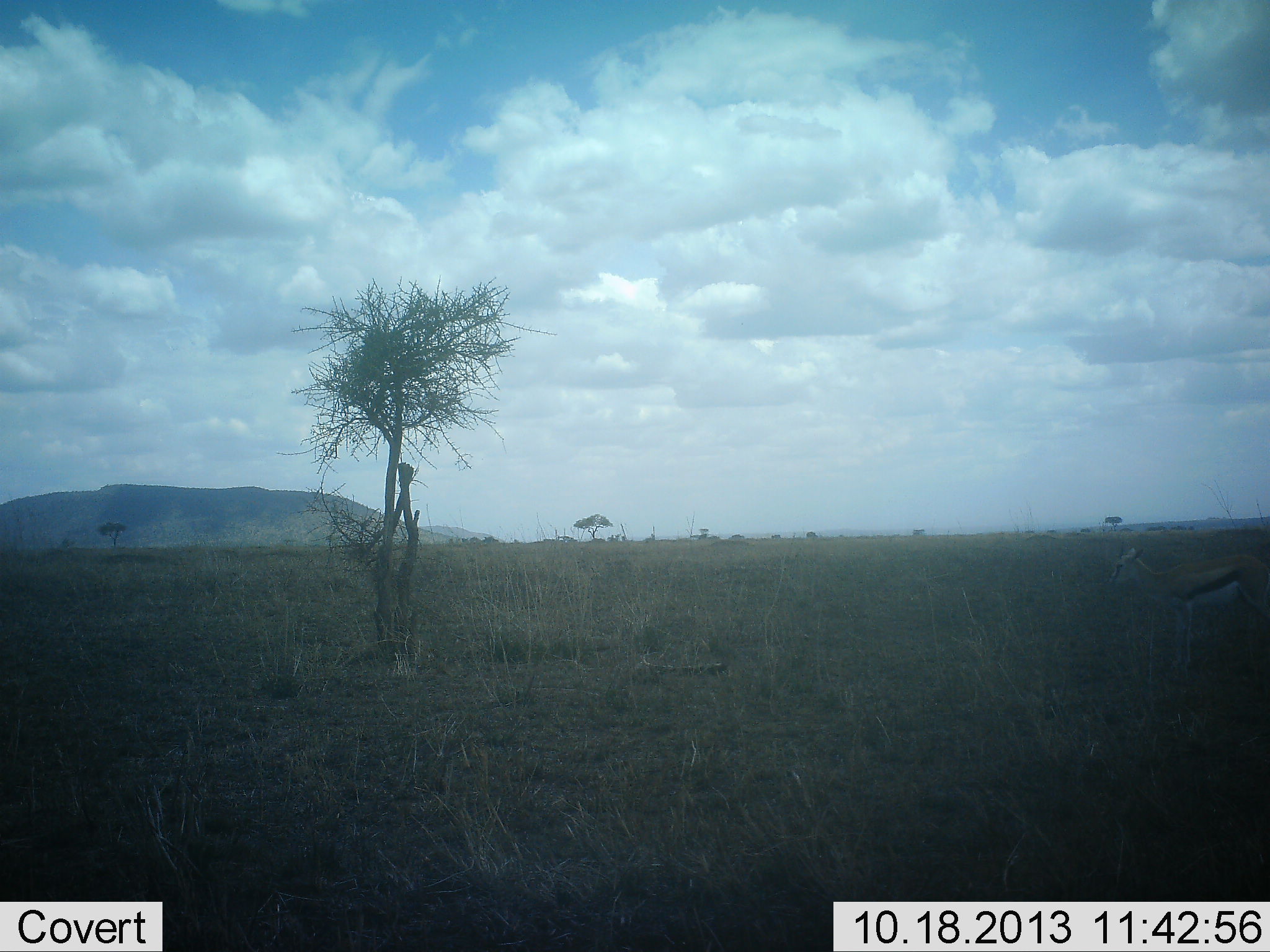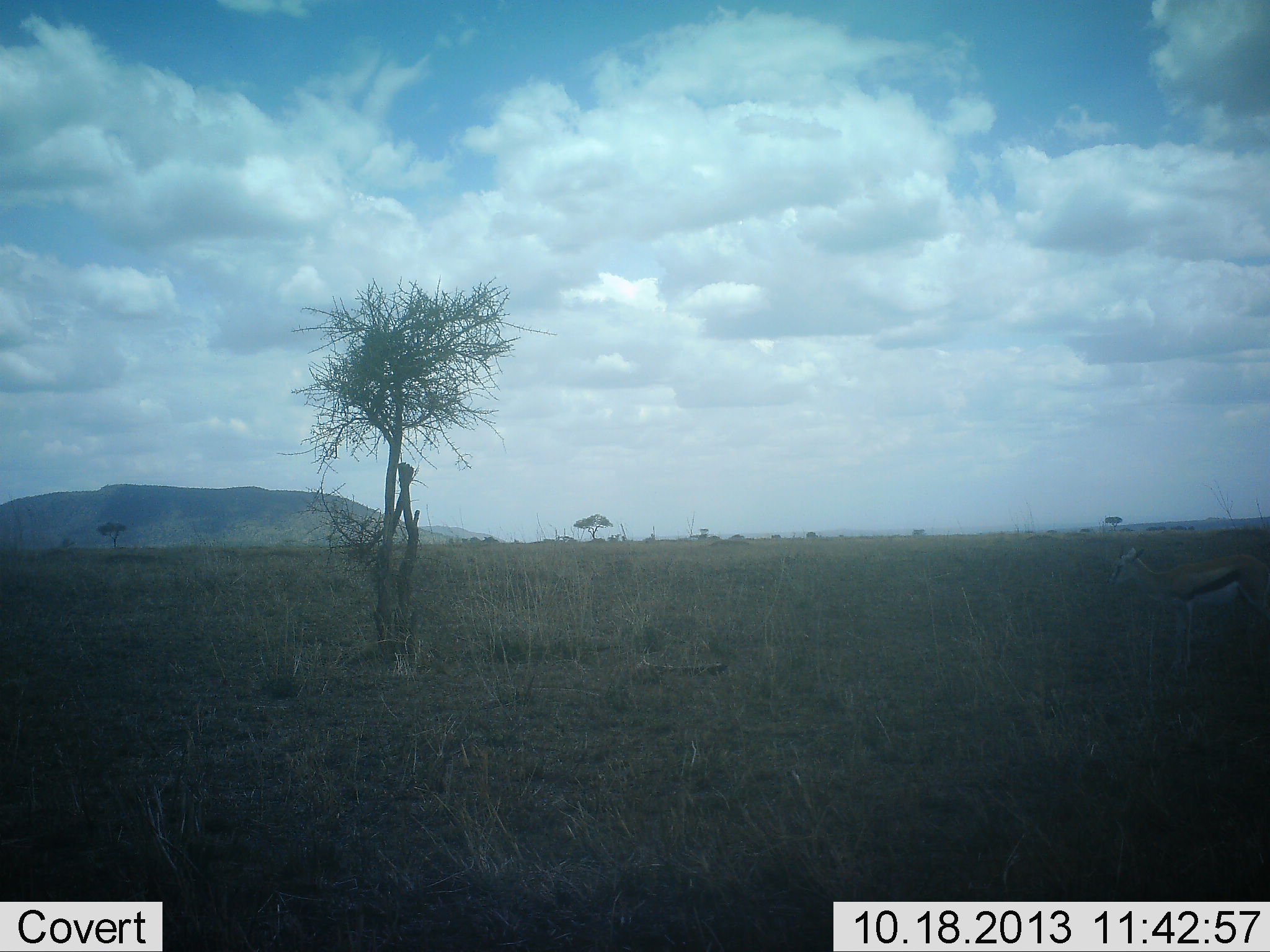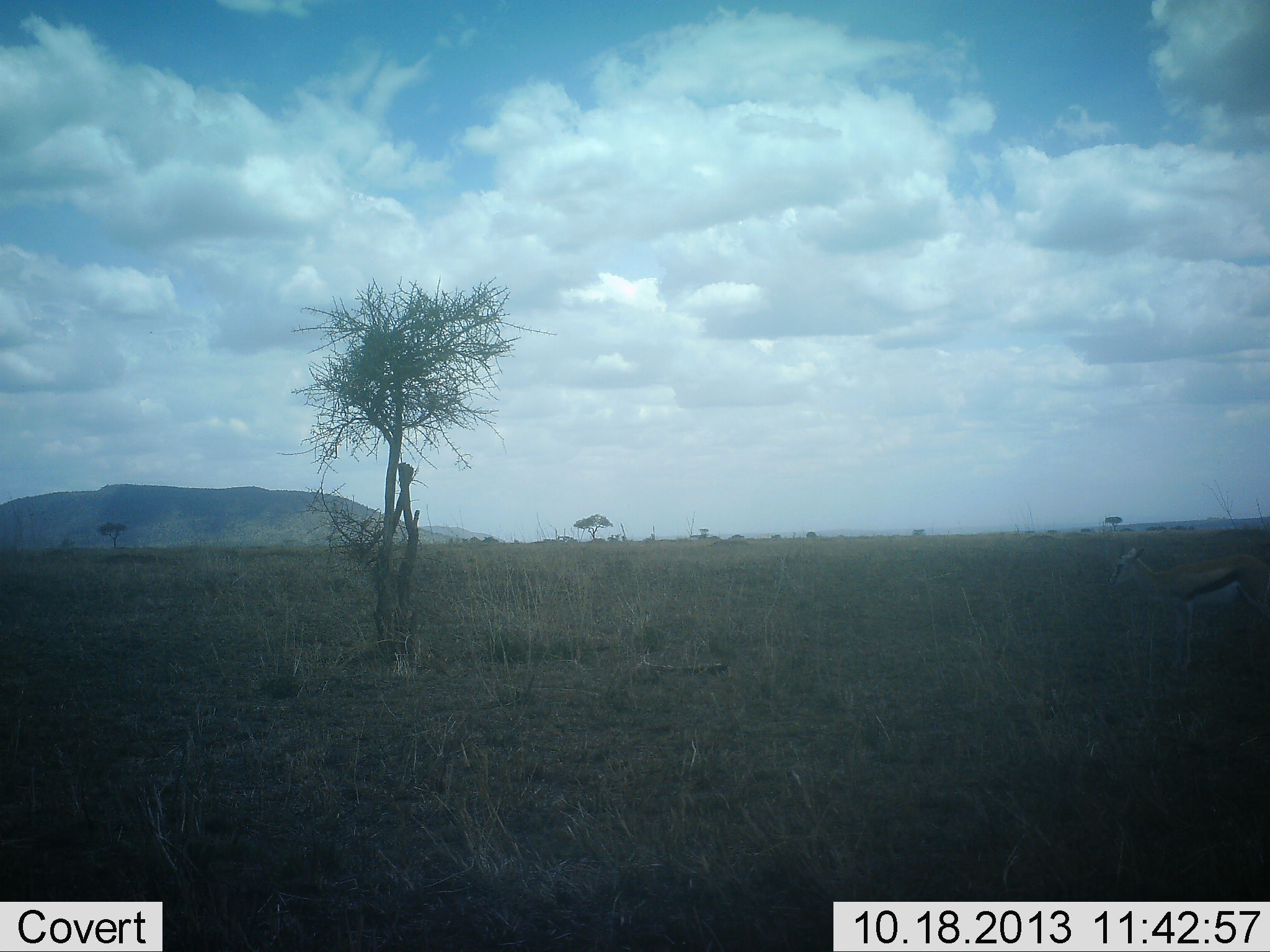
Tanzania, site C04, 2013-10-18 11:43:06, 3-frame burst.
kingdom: Animalia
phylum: Chordata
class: Mammalia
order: Artiodactyla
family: Bovidae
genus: Eudorcas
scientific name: Eudorcas thomsonii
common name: thomson's gazelle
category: gazellethomsons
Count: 1.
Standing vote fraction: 90%.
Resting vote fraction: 0%.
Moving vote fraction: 0%.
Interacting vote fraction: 0%.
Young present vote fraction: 5%.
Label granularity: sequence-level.